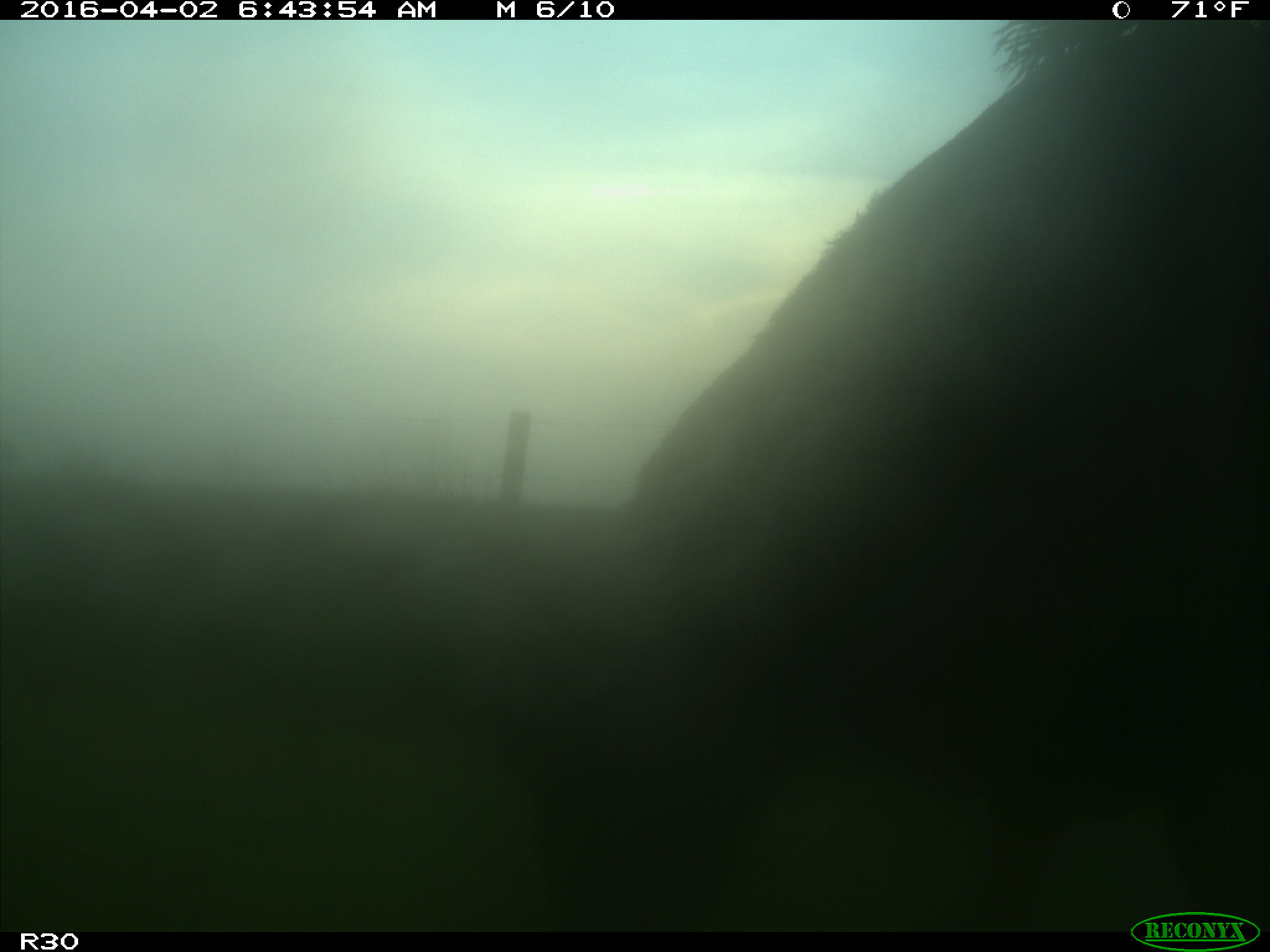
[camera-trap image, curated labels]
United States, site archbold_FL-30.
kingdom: Animalia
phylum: Chordata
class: Mammalia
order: Artiodactyla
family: Bovidae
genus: Bos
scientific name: Bos taurus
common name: domestic cow